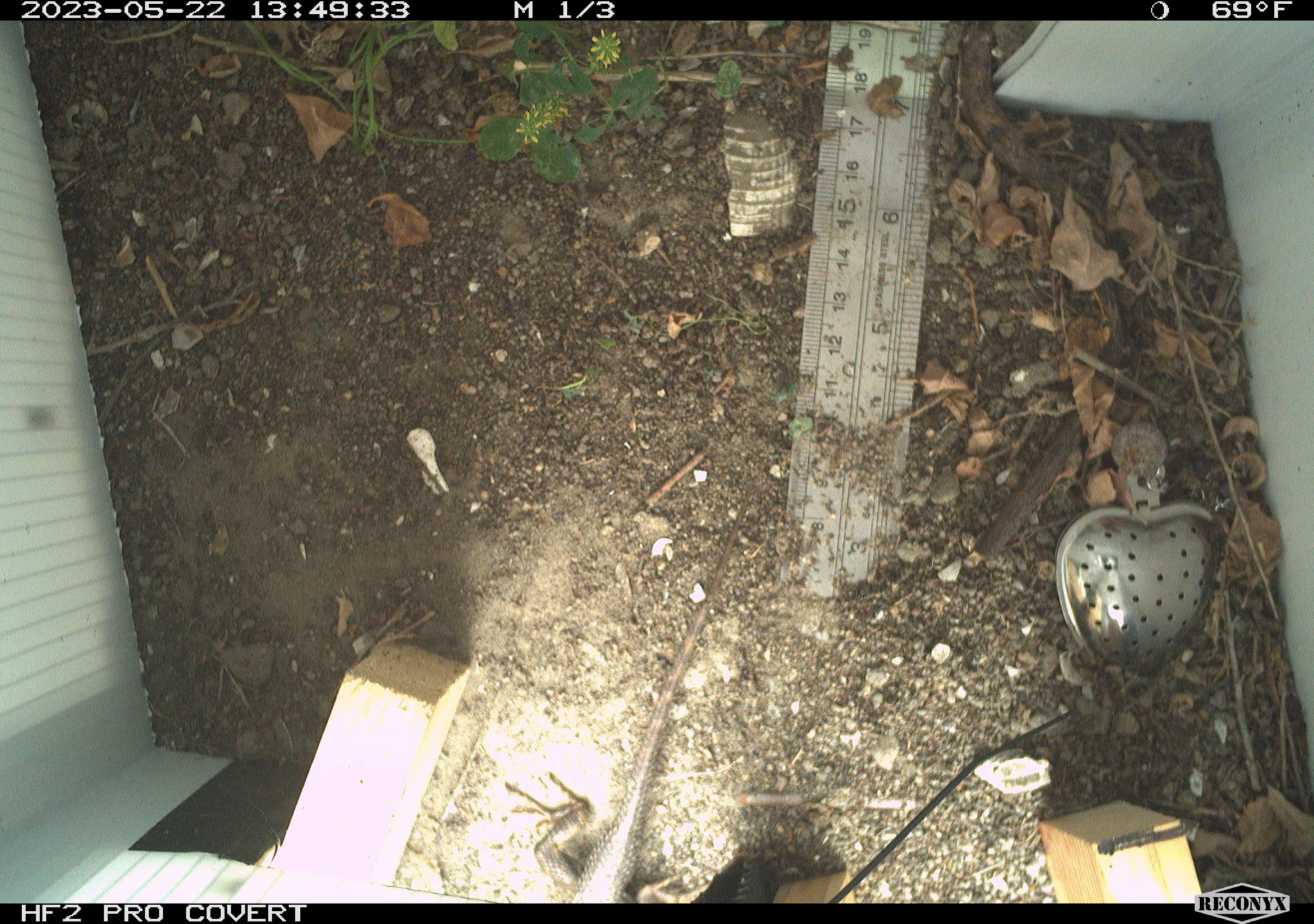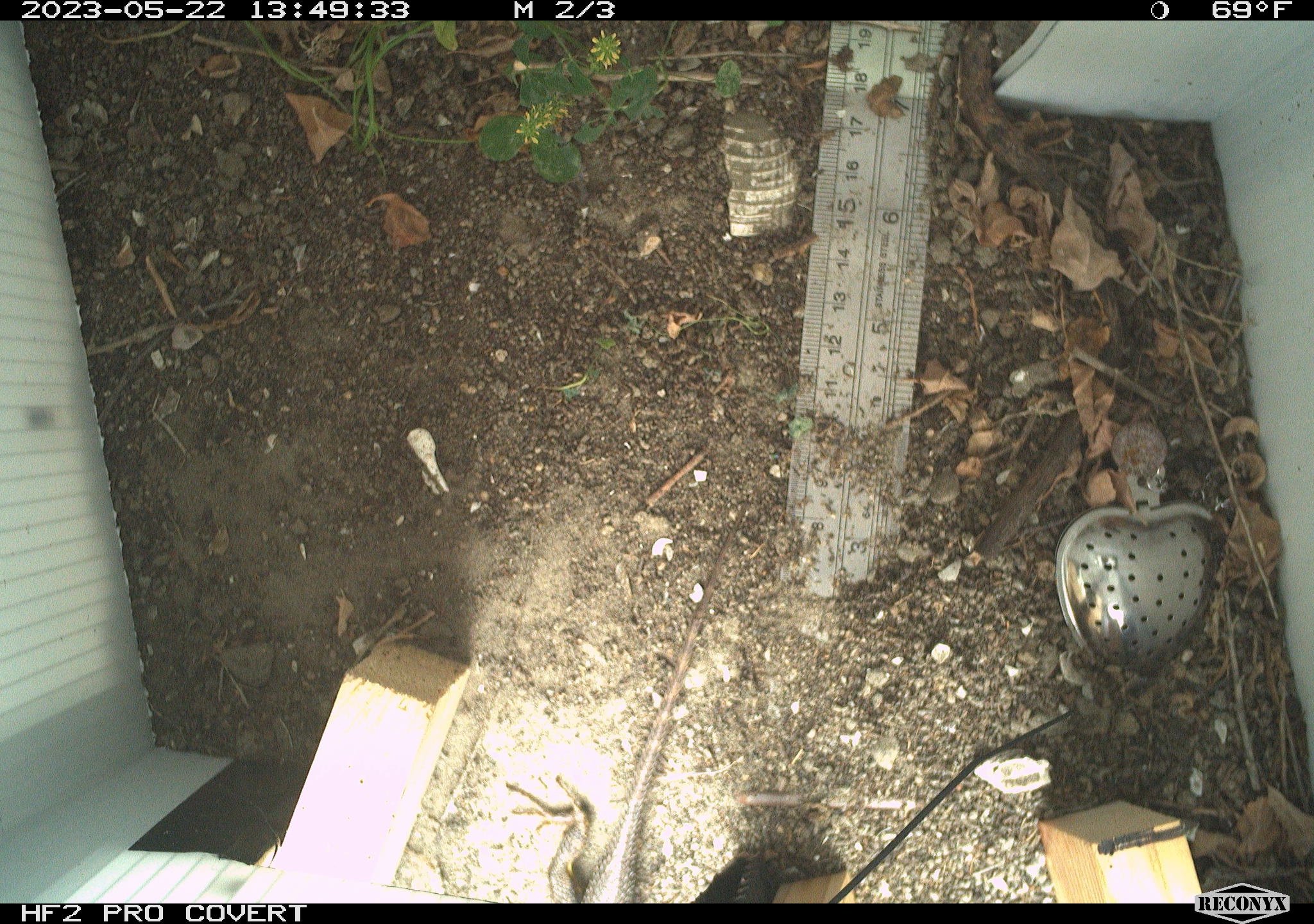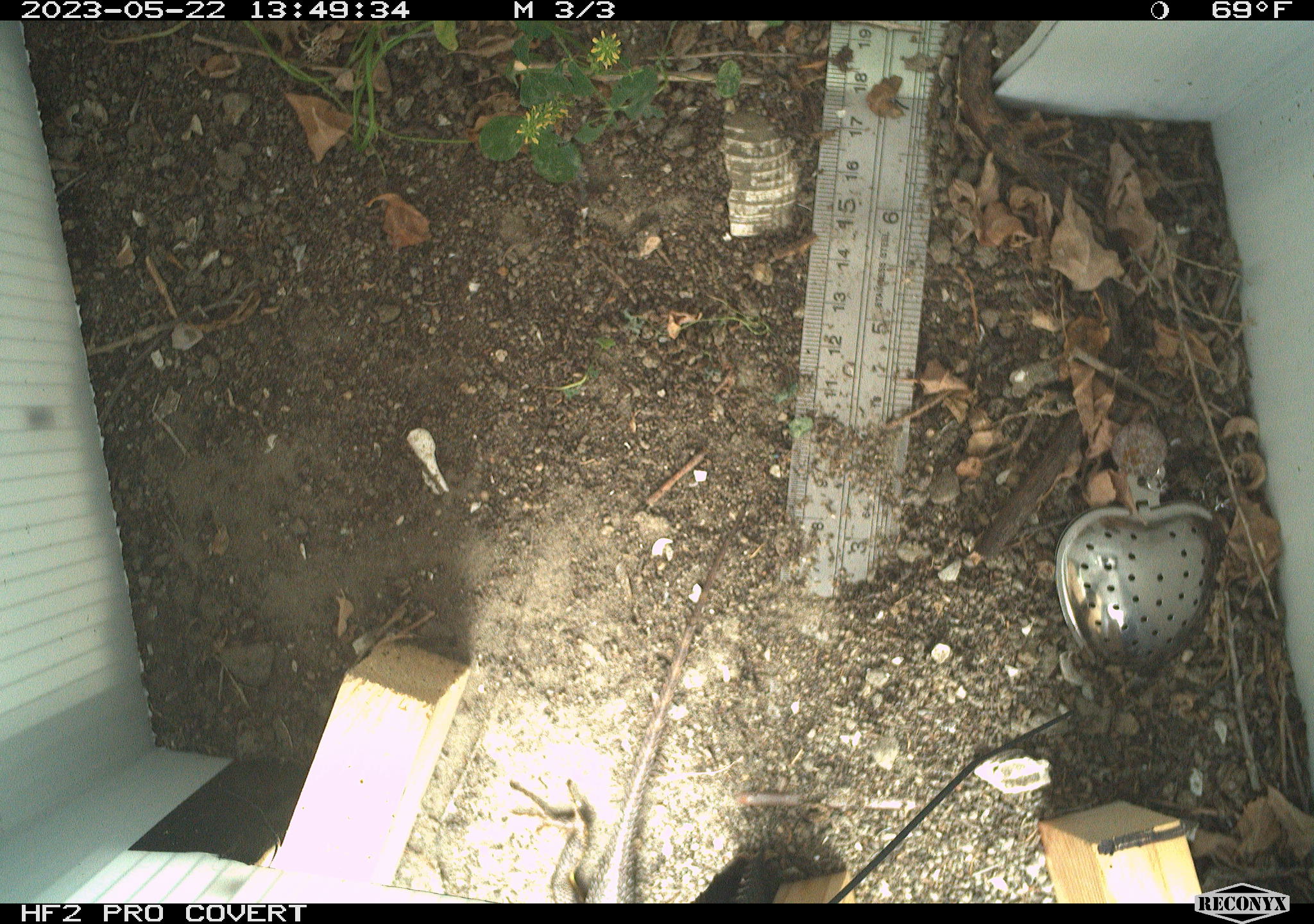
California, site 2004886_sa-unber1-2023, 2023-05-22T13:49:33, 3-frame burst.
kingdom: Animalia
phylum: Chordata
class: Reptilia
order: Squamata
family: Phrynosomatidae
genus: Sceloporus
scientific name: Sceloporus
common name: spiny lizards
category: sceloporus species